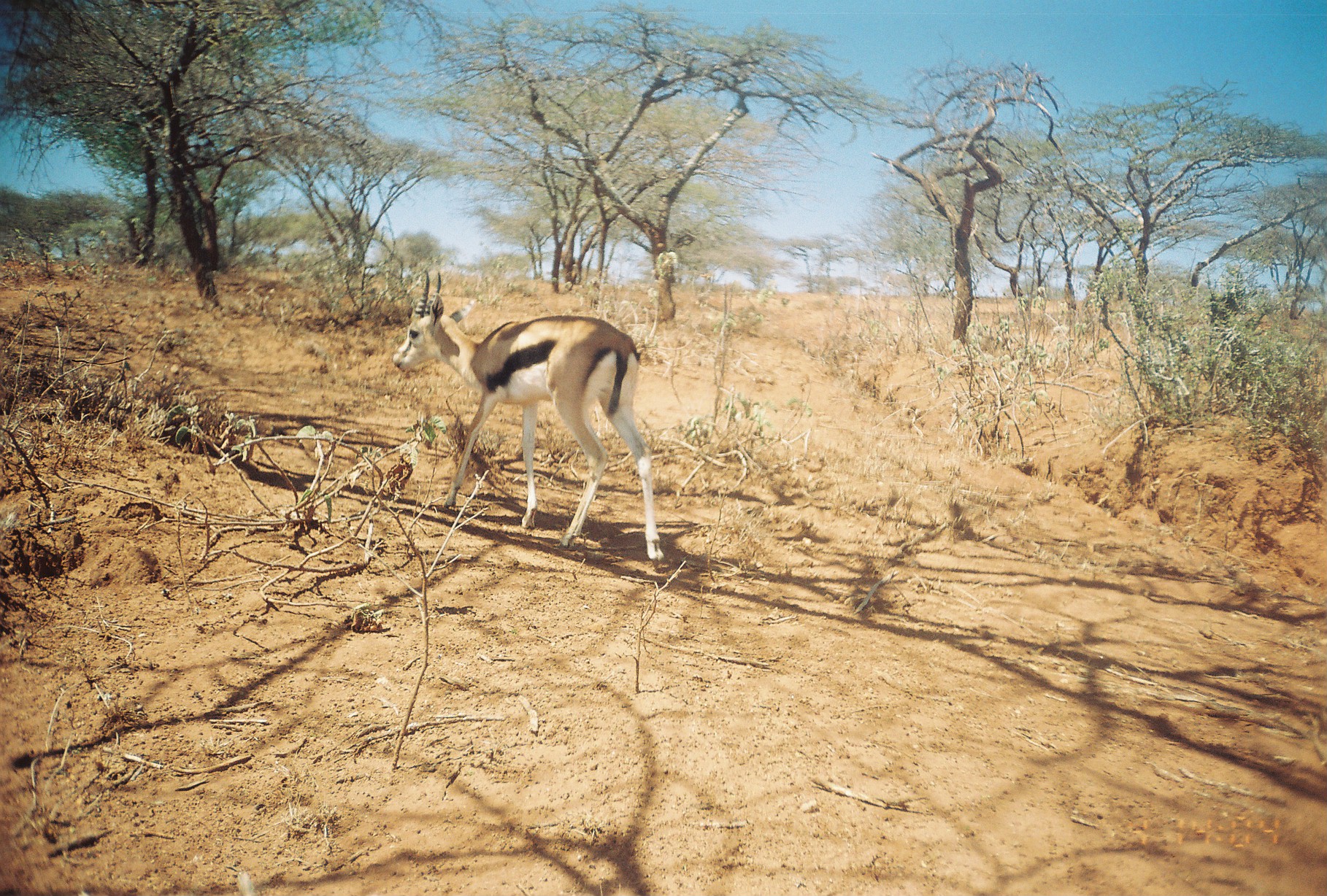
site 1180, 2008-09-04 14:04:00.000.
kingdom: Animalia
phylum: Chordata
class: Mammalia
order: Artiodactyla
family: Bovidae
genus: Eudorcas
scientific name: Eudorcas thomsonii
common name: thomson's gazelle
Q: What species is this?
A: Eudorcas thomsonii (thomson's gazelle).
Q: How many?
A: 1.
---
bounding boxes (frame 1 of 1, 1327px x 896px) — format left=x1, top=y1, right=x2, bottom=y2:
eudorcas thomsonii: left=392, top=271, right=665, bottom=570